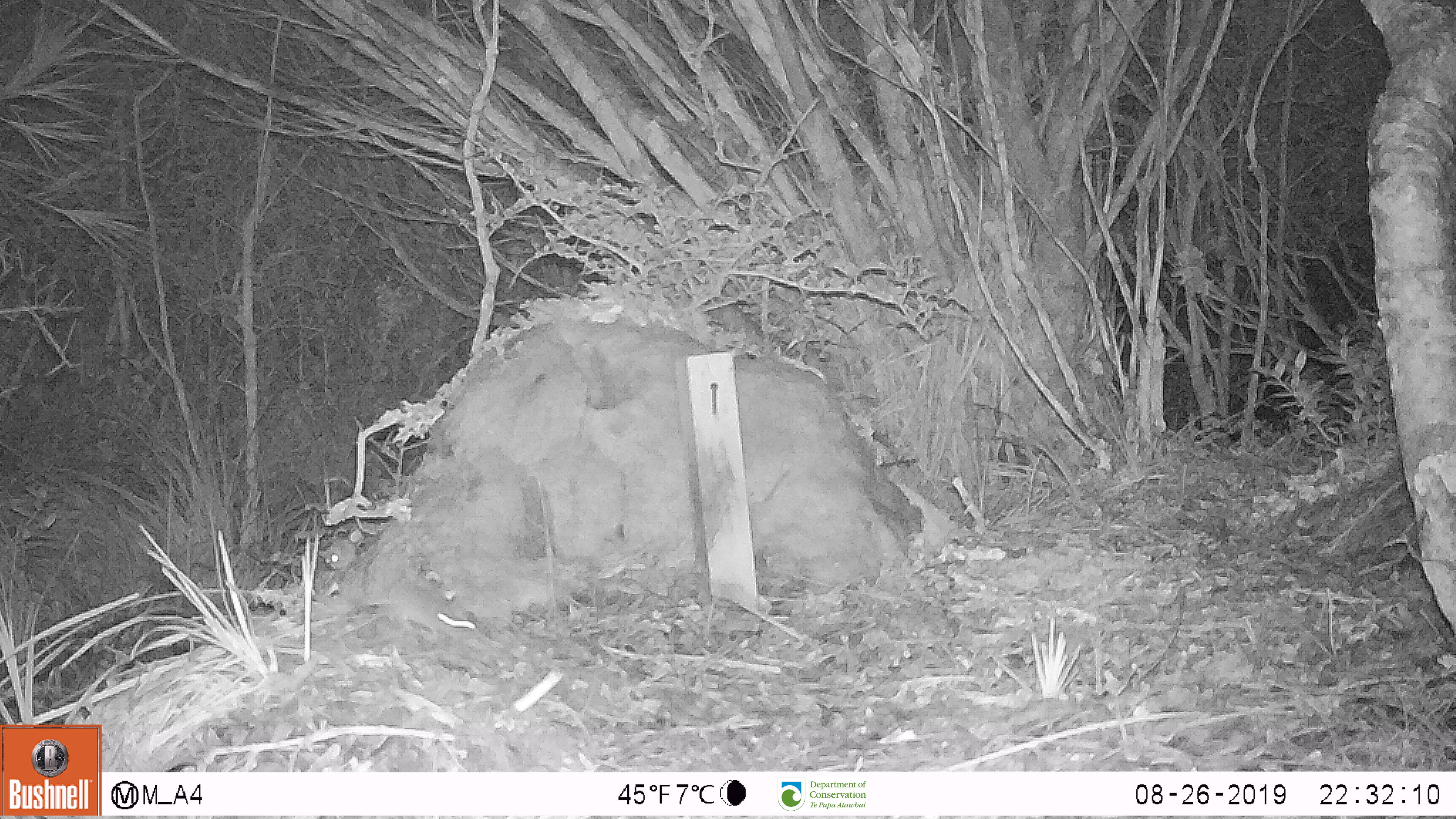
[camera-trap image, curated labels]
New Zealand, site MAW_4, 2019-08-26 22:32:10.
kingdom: Animalia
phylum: Chordata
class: Mammalia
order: Rodentia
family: Muridae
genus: Mus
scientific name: Mus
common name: mouse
Mouse (Mus).